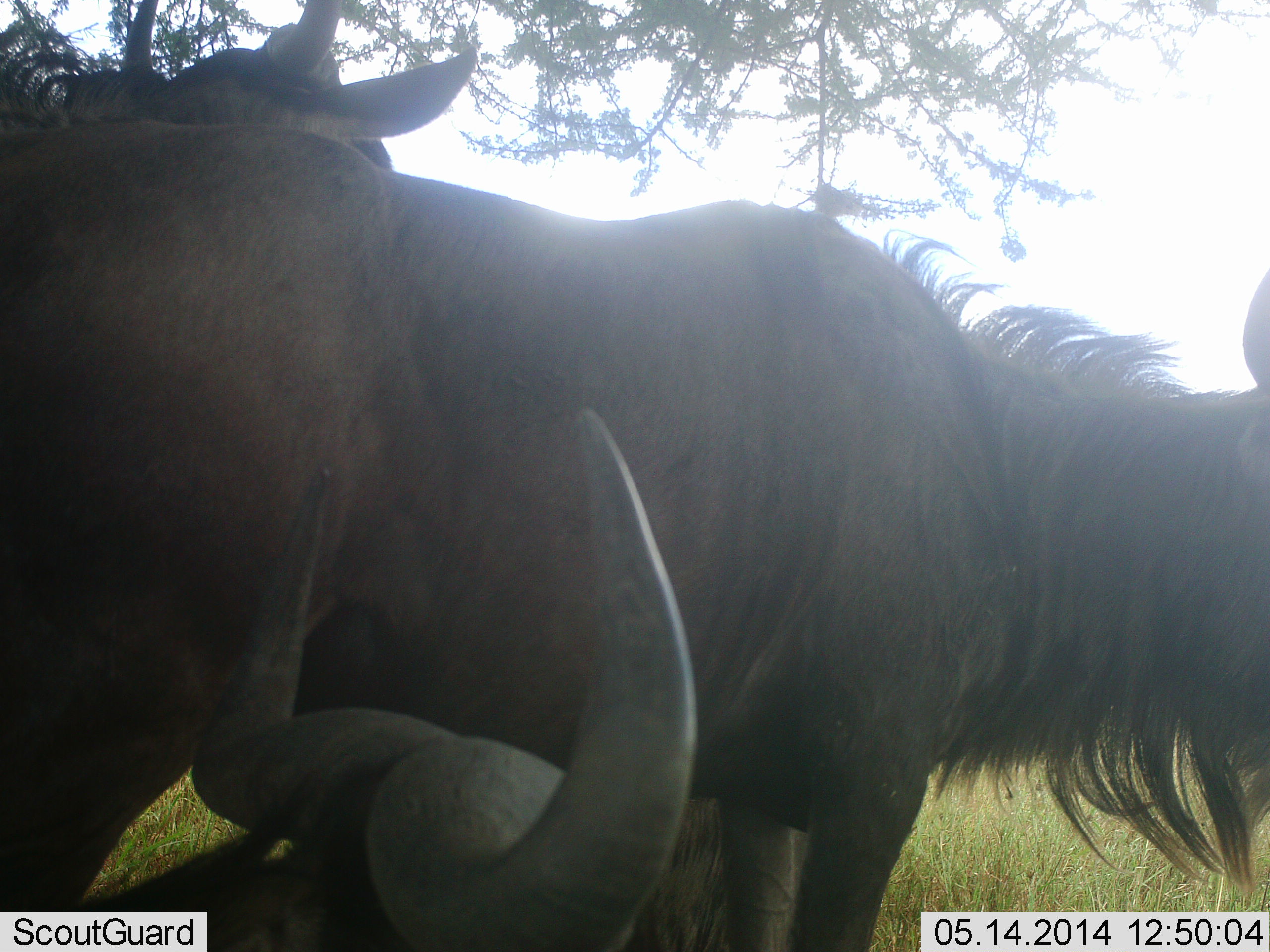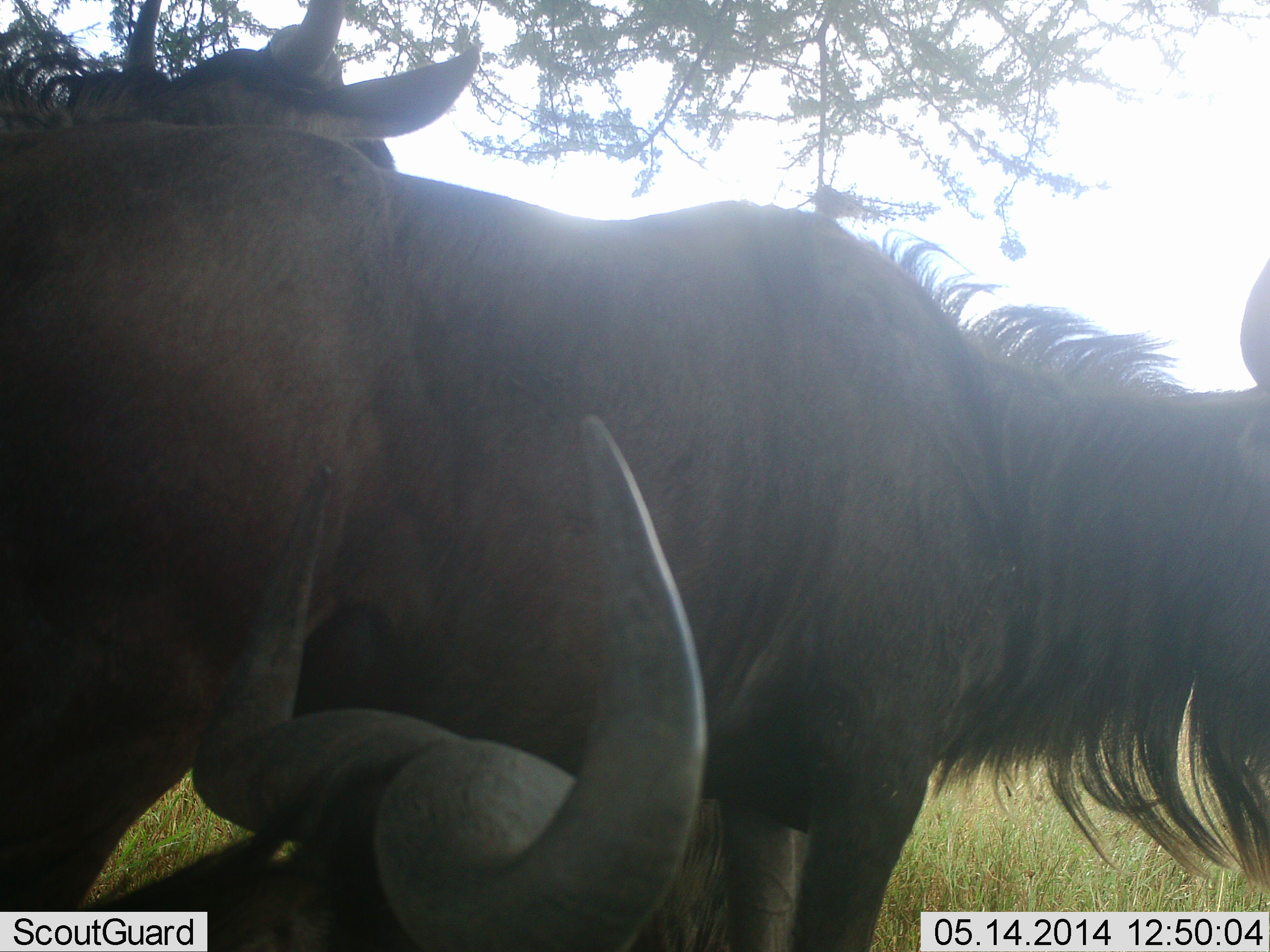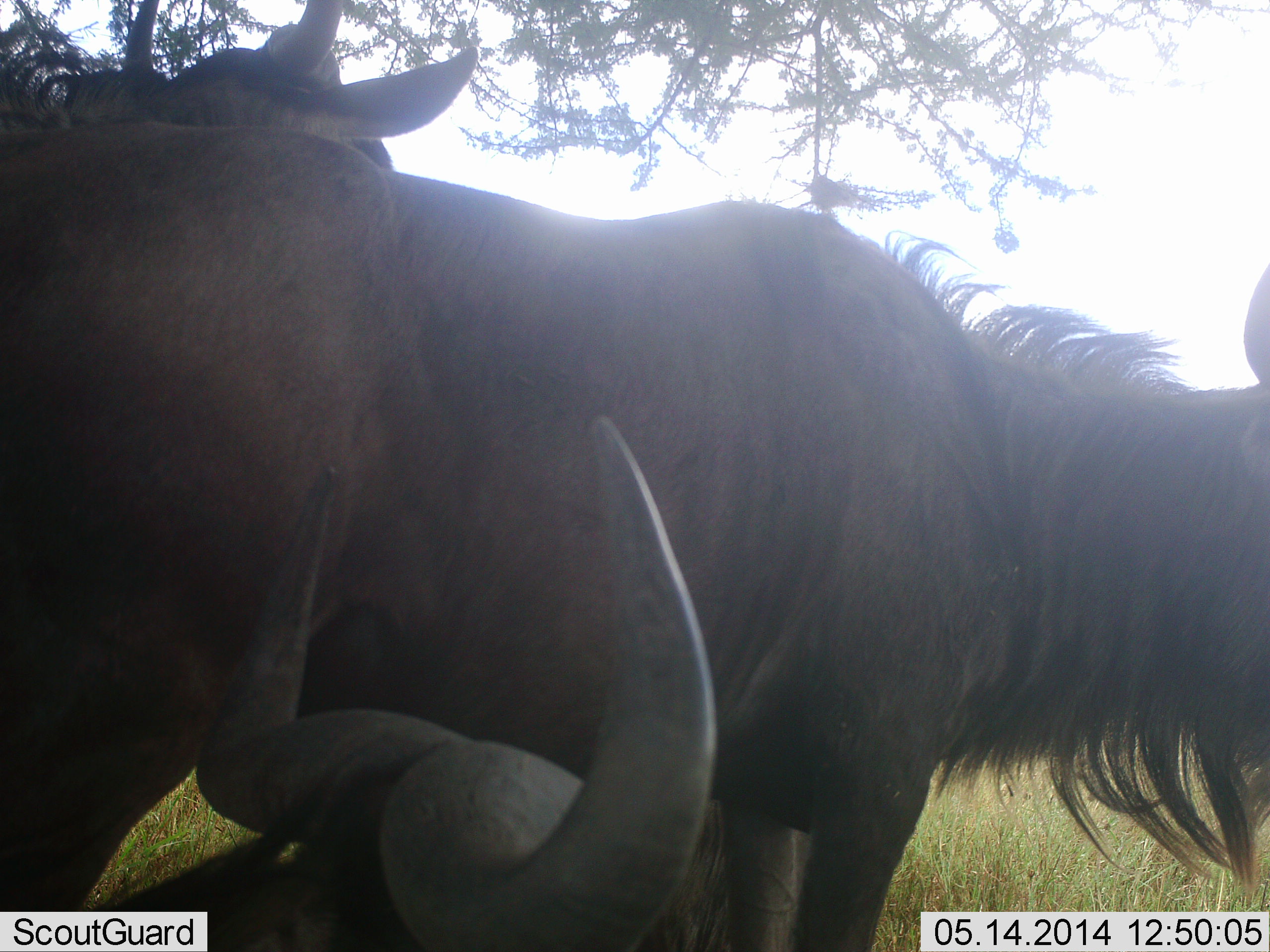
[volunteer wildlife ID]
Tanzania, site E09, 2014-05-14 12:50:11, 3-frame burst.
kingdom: Animalia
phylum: Chordata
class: Mammalia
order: Artiodactyla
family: Bovidae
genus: Connochaetes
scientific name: Connochaetes taurinus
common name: blue wildebeest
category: wildebeest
Wildebeest (blue wildebeest) (Connochaetes taurinus), count 3. Behavior (volunteer vote fractions): standing 80%, resting 70%, moving 0%, interacting 20%. Young present (vote fraction): 0%. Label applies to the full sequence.